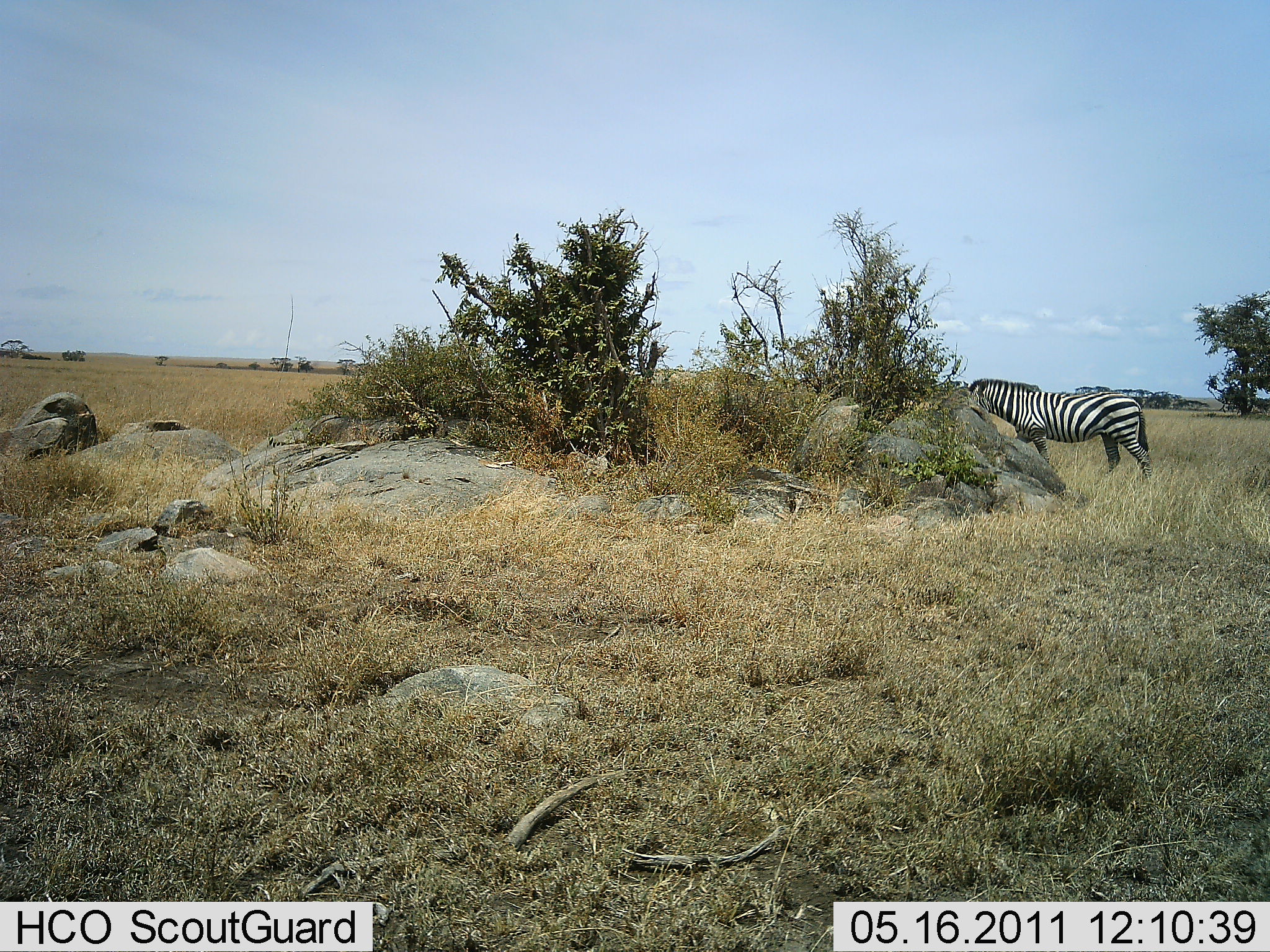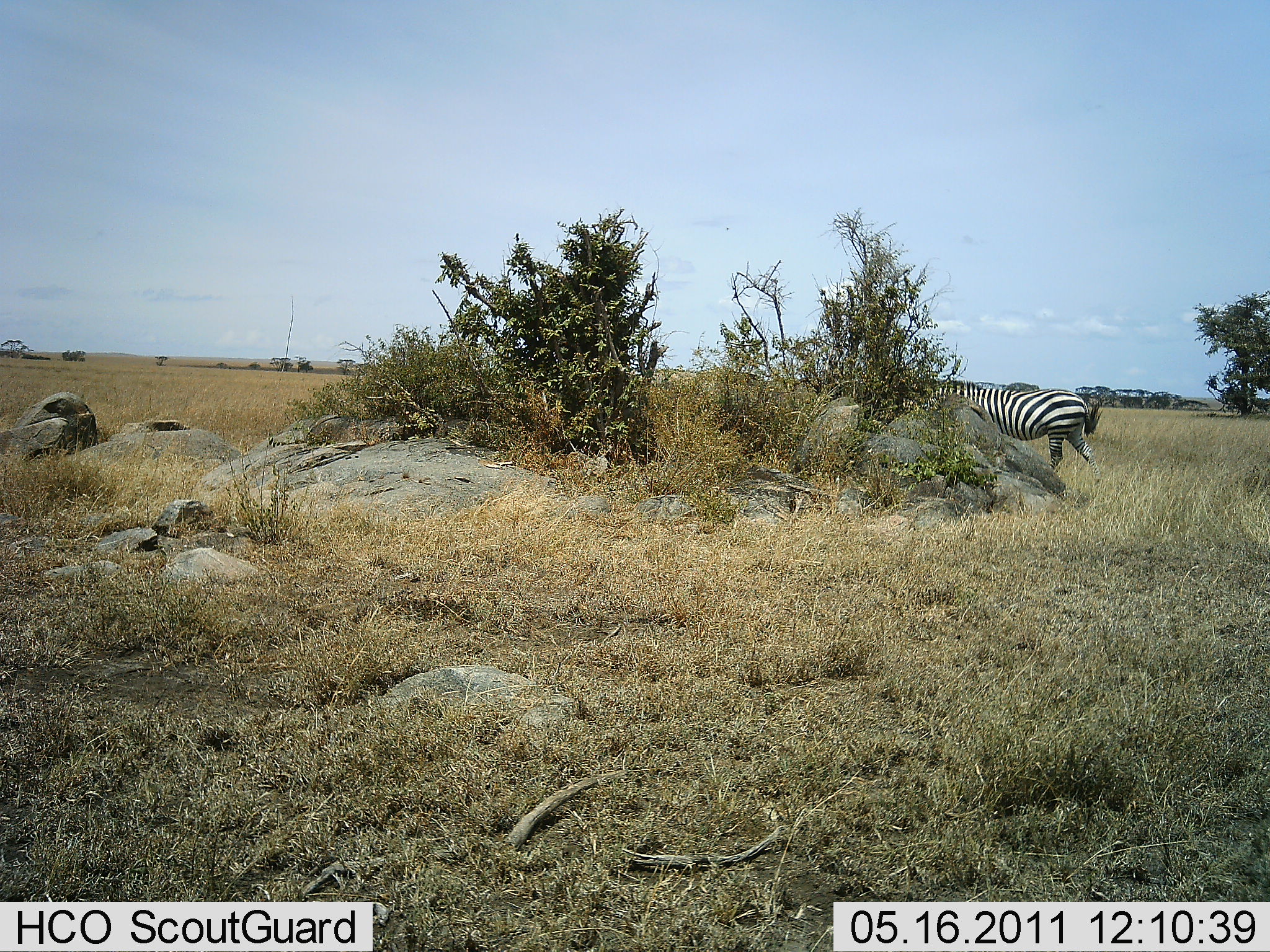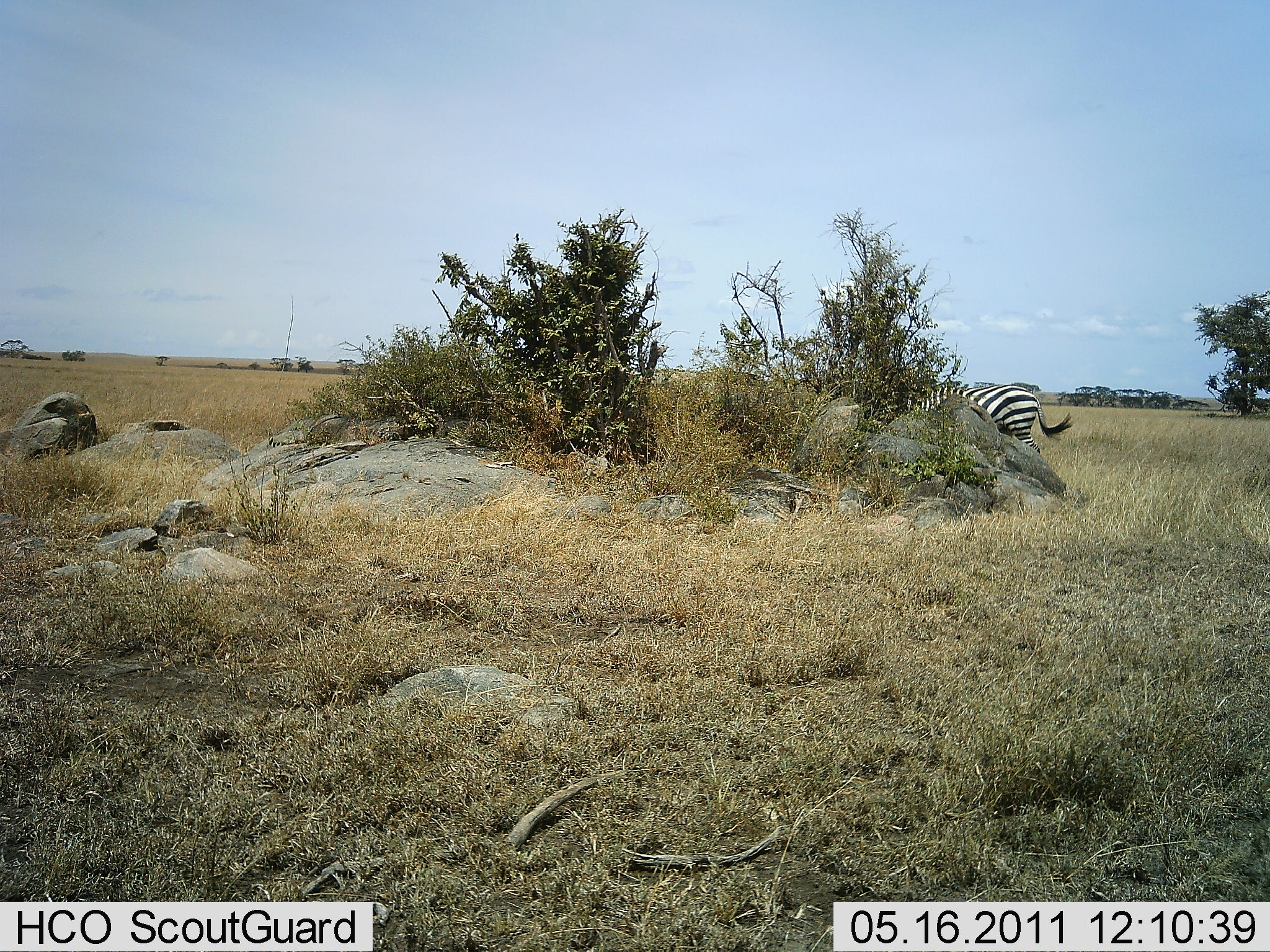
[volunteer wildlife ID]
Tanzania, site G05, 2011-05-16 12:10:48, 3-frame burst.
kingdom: Animalia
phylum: Chordata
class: Mammalia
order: Perissodactyla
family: Equidae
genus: Equus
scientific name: Equus quagga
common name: plains zebra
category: zebra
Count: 1.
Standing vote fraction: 18%.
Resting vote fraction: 0%.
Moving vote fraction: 64%.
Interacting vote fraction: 0%.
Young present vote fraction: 0%.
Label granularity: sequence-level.